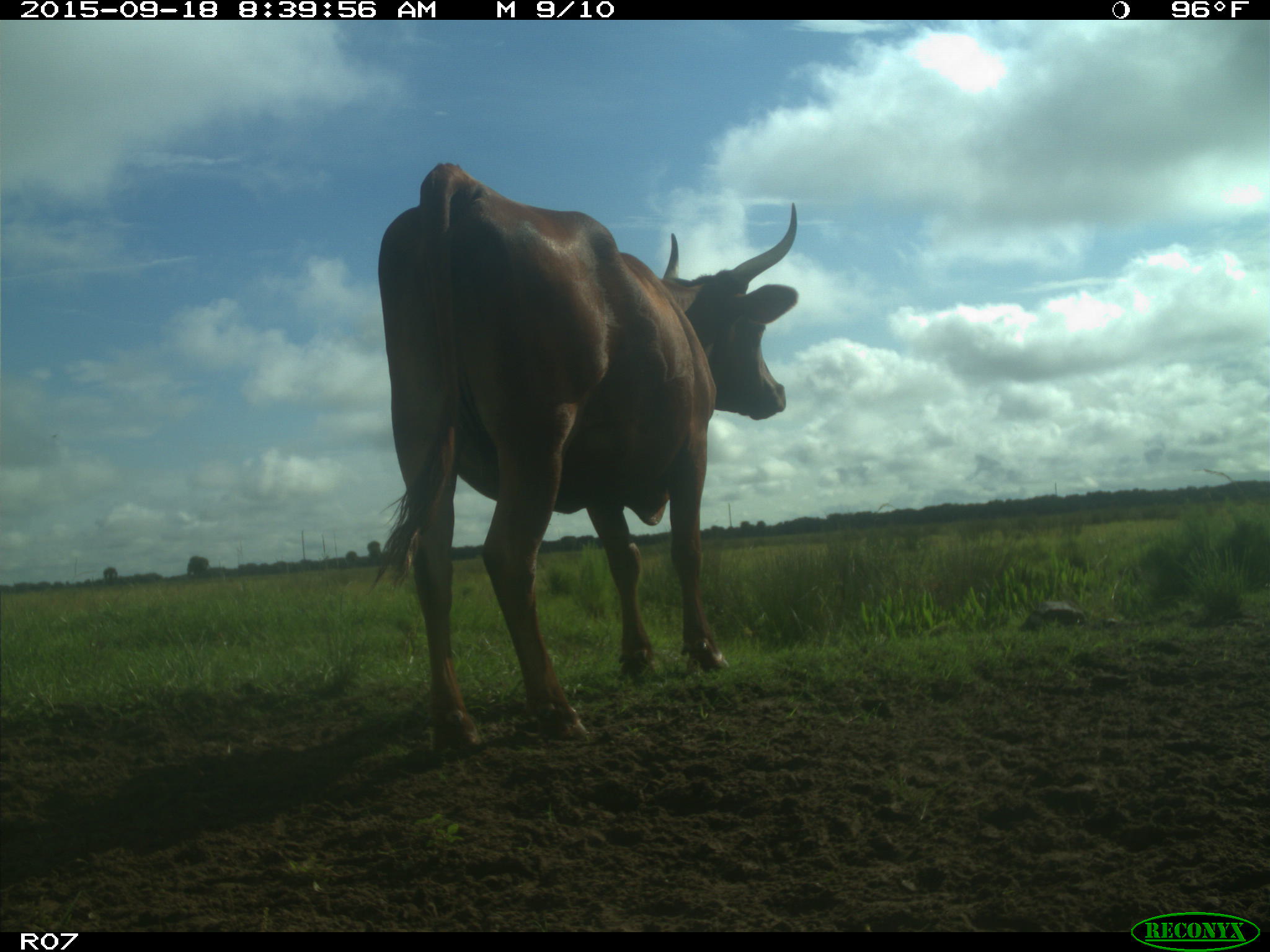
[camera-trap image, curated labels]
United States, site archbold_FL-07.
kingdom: Animalia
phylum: Chordata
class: Mammalia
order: Artiodactyla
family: Bovidae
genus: Bos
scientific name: Bos taurus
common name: domestic cow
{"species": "Bos taurus (domestic cow)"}